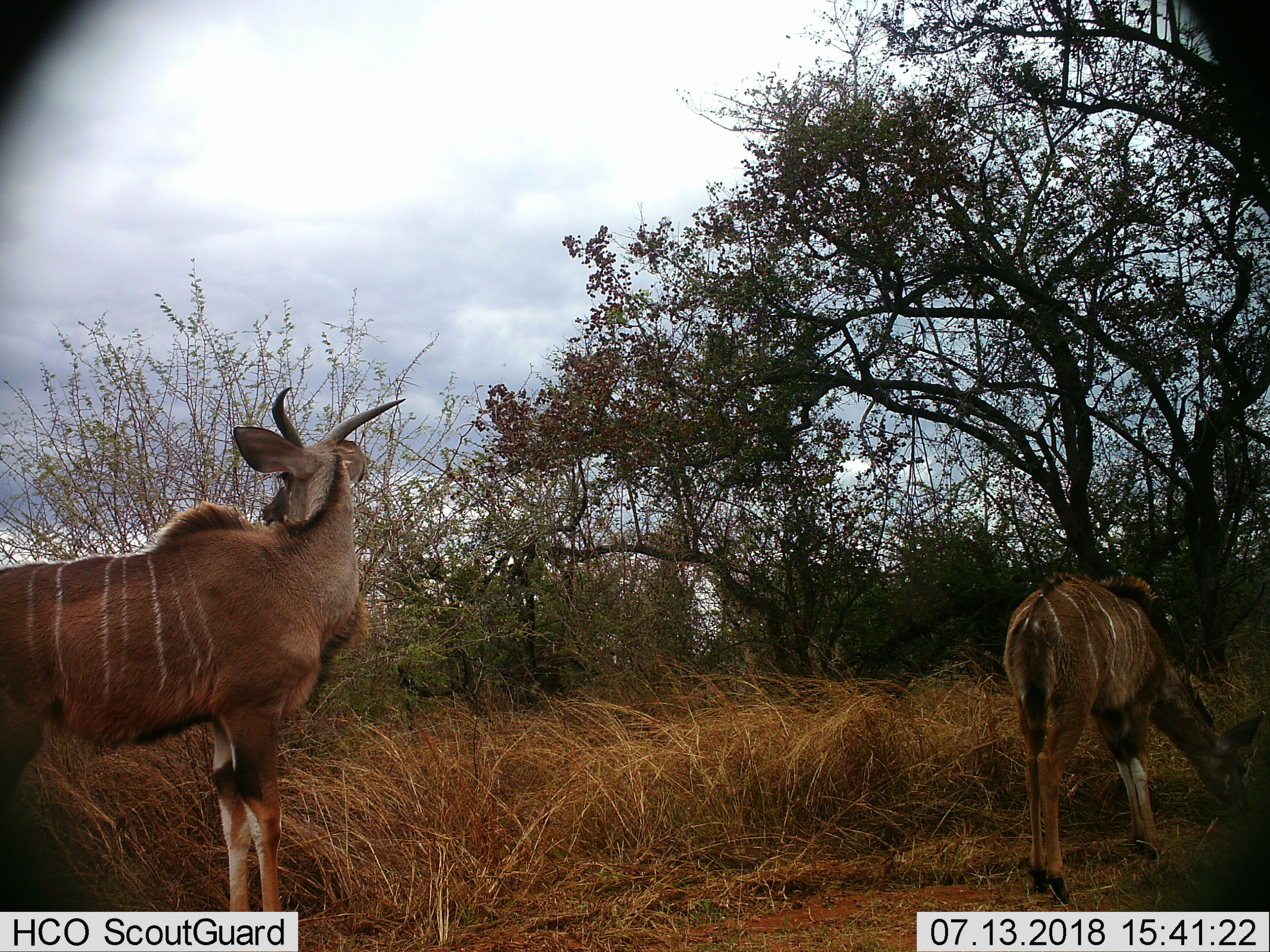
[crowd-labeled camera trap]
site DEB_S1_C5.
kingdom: Animalia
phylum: Chordata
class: Mammalia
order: Artiodactyla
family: Bovidae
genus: Tragelaphus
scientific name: Tragelaphus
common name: kudu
Kudu (Tragelaphus), count 2. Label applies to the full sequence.